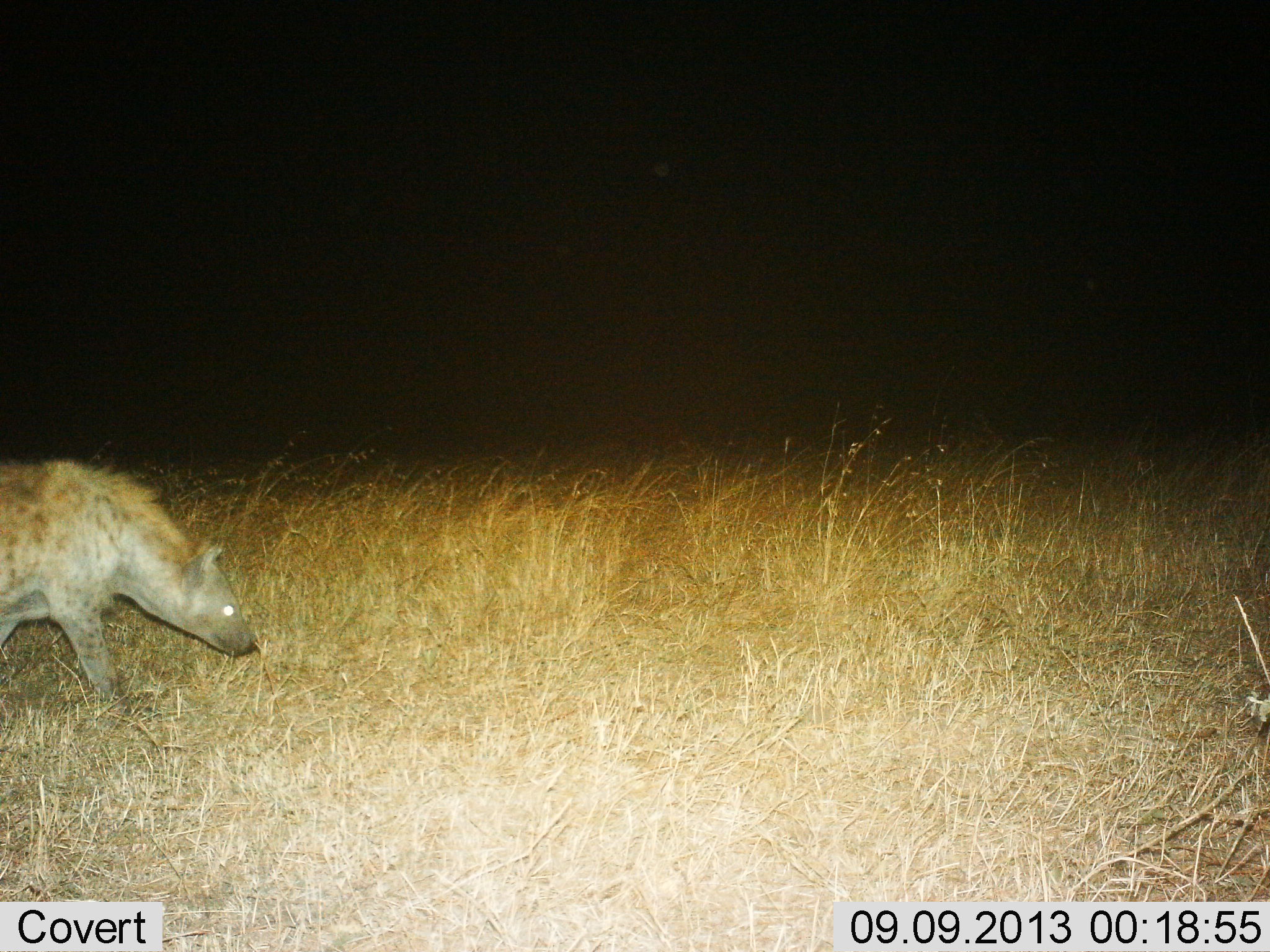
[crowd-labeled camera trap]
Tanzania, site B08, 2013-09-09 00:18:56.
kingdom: Animalia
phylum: Chordata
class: Mammalia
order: Carnivora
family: Hyaenidae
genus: Crocuta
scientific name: Crocuta crocuta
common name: spotted hyena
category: hyenaspotted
Hyenaspotted (spotted hyena) (Crocuta crocuta), count 1. Behavior (volunteer vote fractions): standing 11%, resting 0%, moving 93%, interacting 0%. Young present (vote fraction): 0%. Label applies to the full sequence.